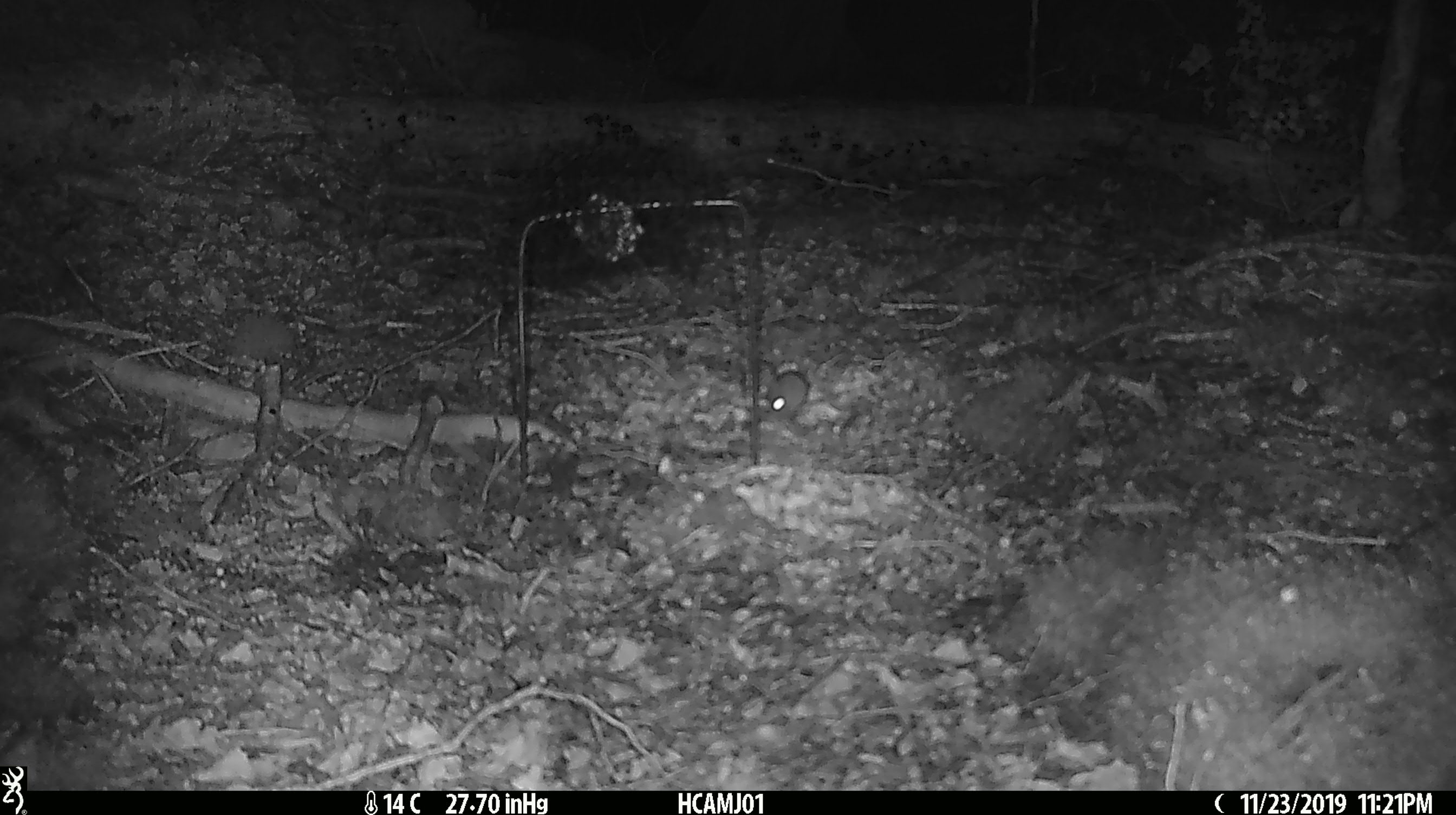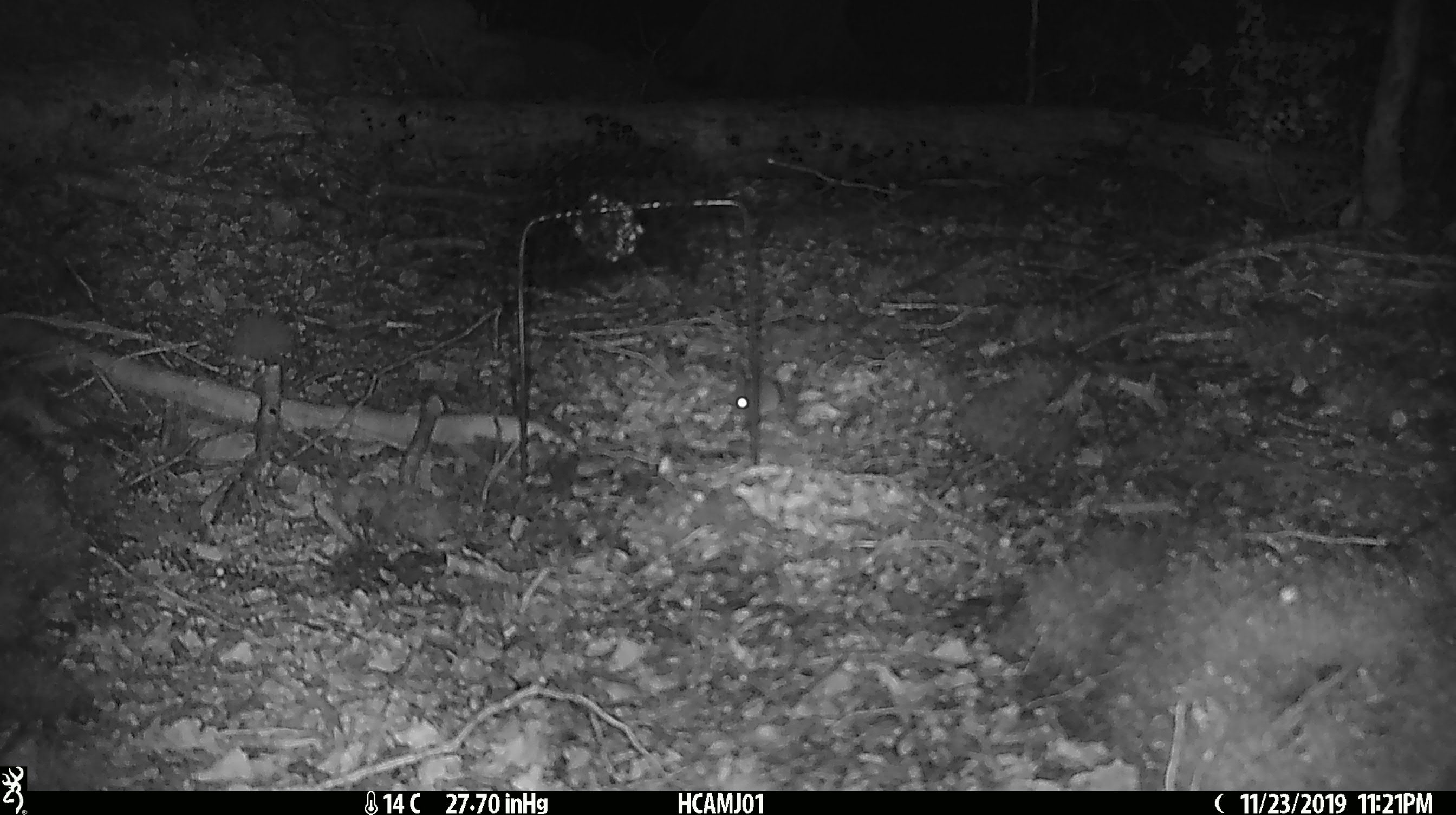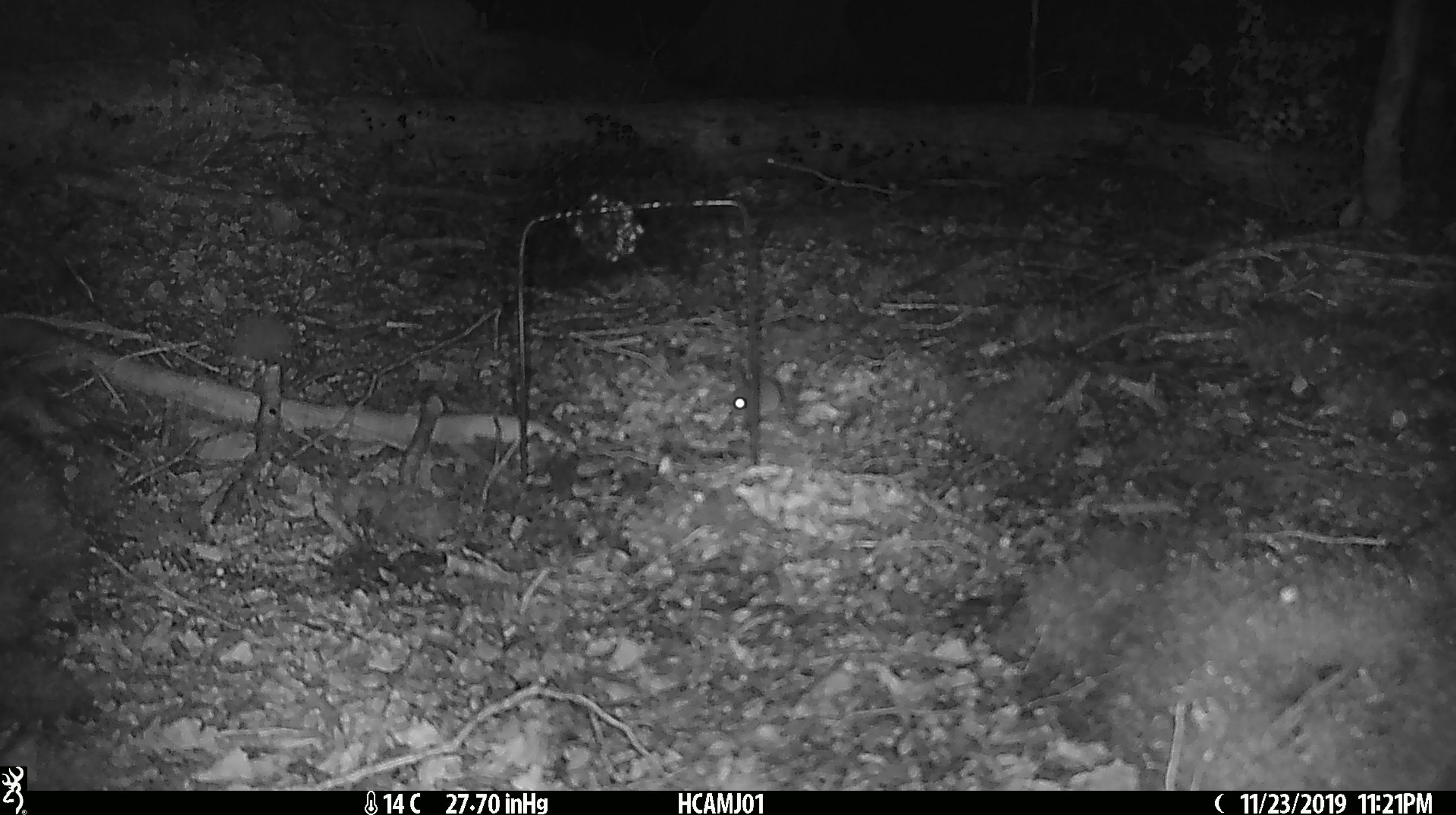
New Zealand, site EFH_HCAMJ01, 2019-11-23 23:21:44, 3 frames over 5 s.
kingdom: Animalia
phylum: Chordata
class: Mammalia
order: Rodentia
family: Muridae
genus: Mus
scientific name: Mus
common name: mouse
Mouse (Mus).